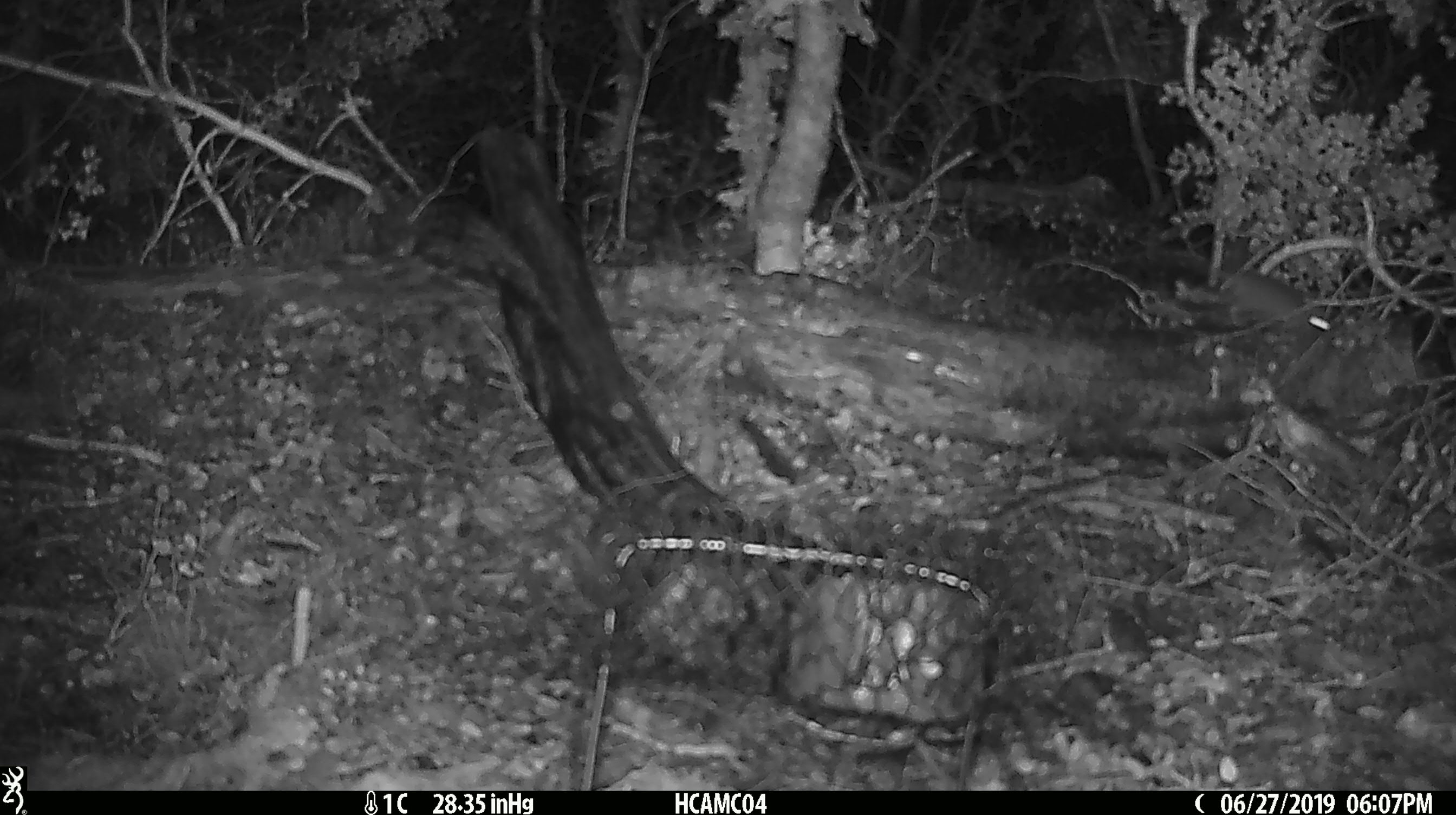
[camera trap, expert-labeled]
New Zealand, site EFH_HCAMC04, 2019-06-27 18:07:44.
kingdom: Animalia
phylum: Chordata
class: Mammalia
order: Rodentia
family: Muridae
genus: Mus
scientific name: Mus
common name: mouse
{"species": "mouse (Mus)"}